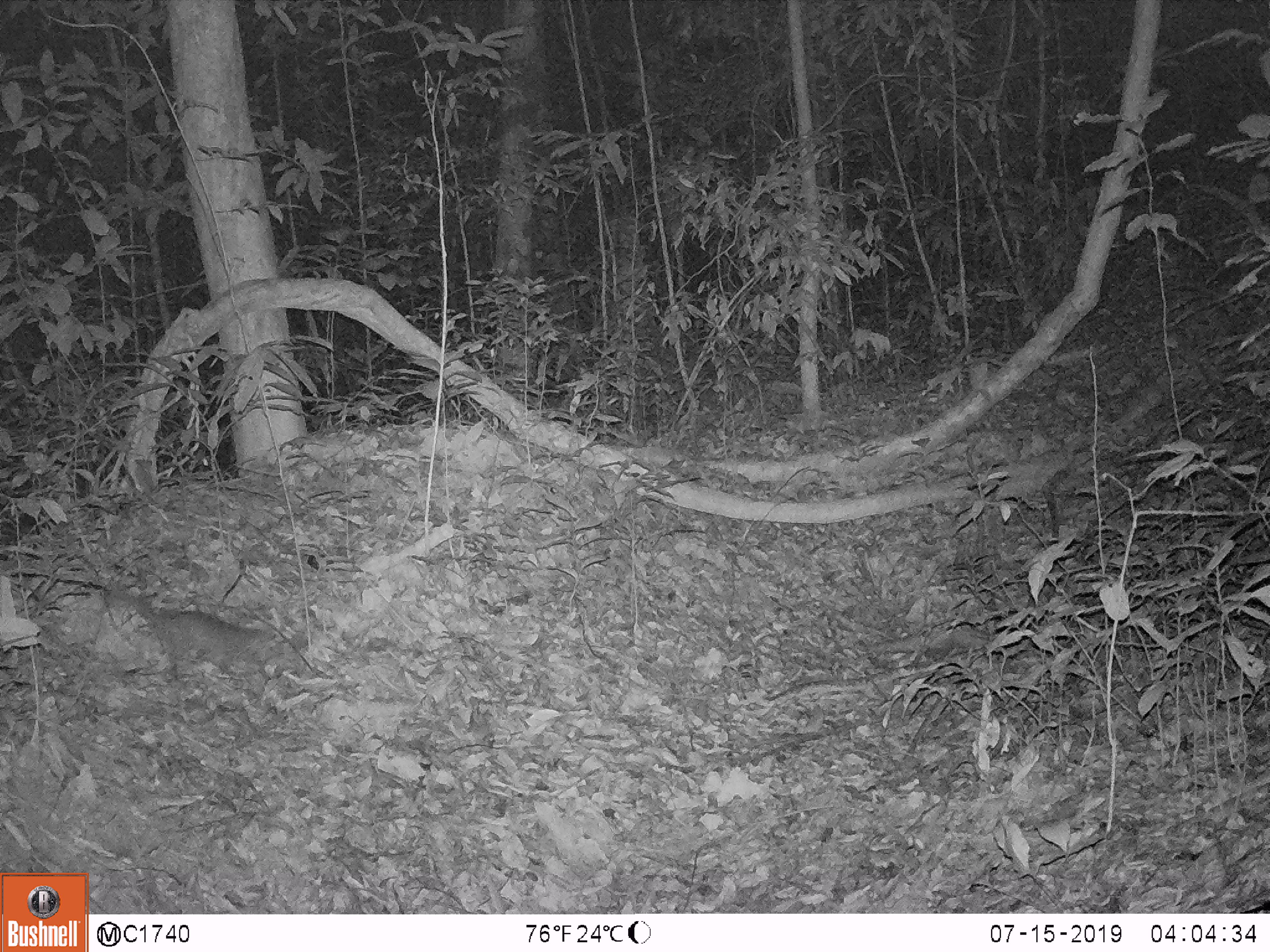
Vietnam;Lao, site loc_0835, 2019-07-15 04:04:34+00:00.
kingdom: Animalia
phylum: Chordata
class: Mammalia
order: Carnivora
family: Mustelidae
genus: Melogale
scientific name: Melogale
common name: ferret badger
Ferret badger (Melogale). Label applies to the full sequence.